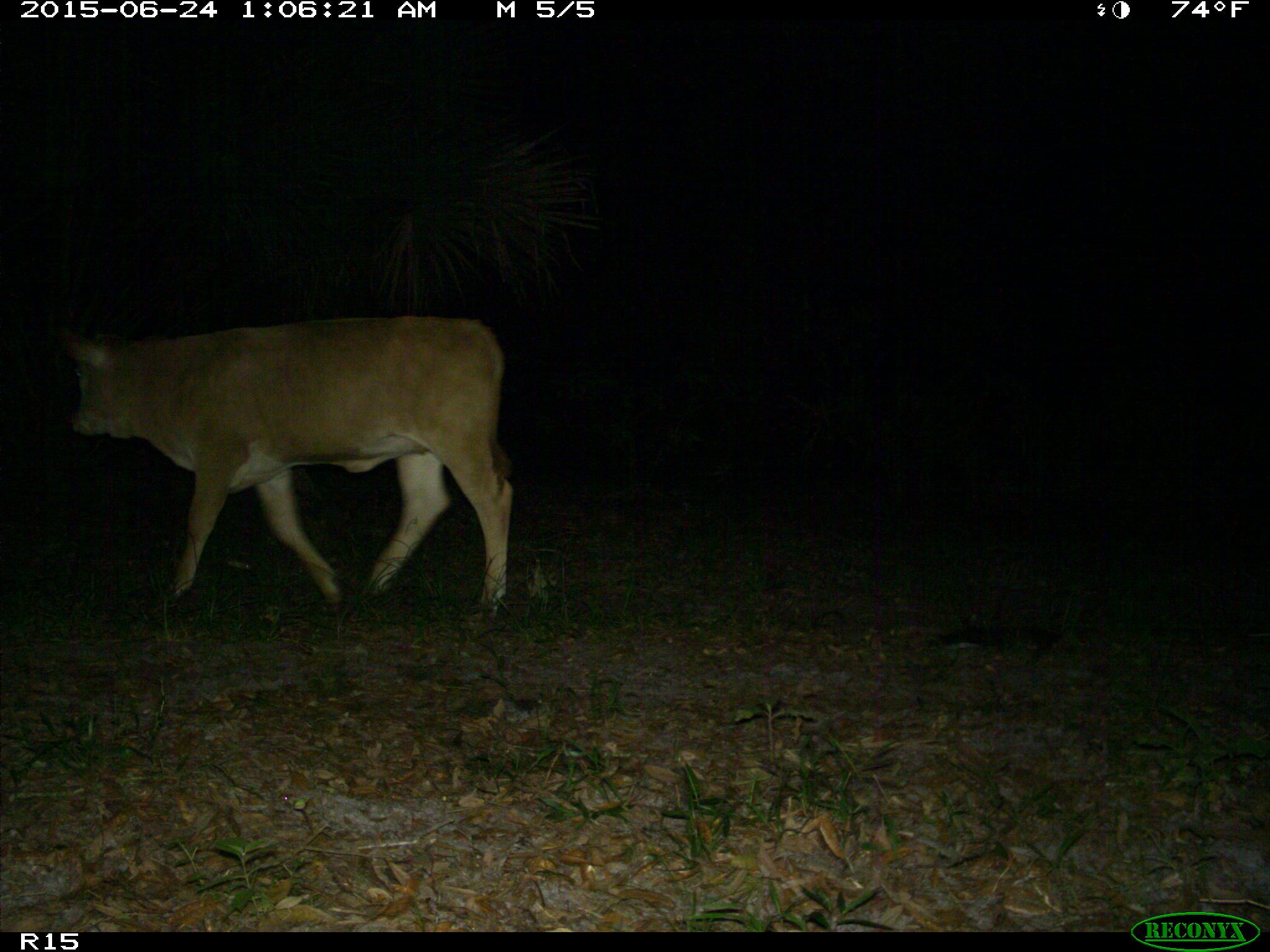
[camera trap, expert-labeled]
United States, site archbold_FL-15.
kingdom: Animalia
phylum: Chordata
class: Mammalia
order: Artiodactyla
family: Bovidae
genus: Bos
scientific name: Bos taurus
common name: domestic cow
Bos taurus (domestic cow).